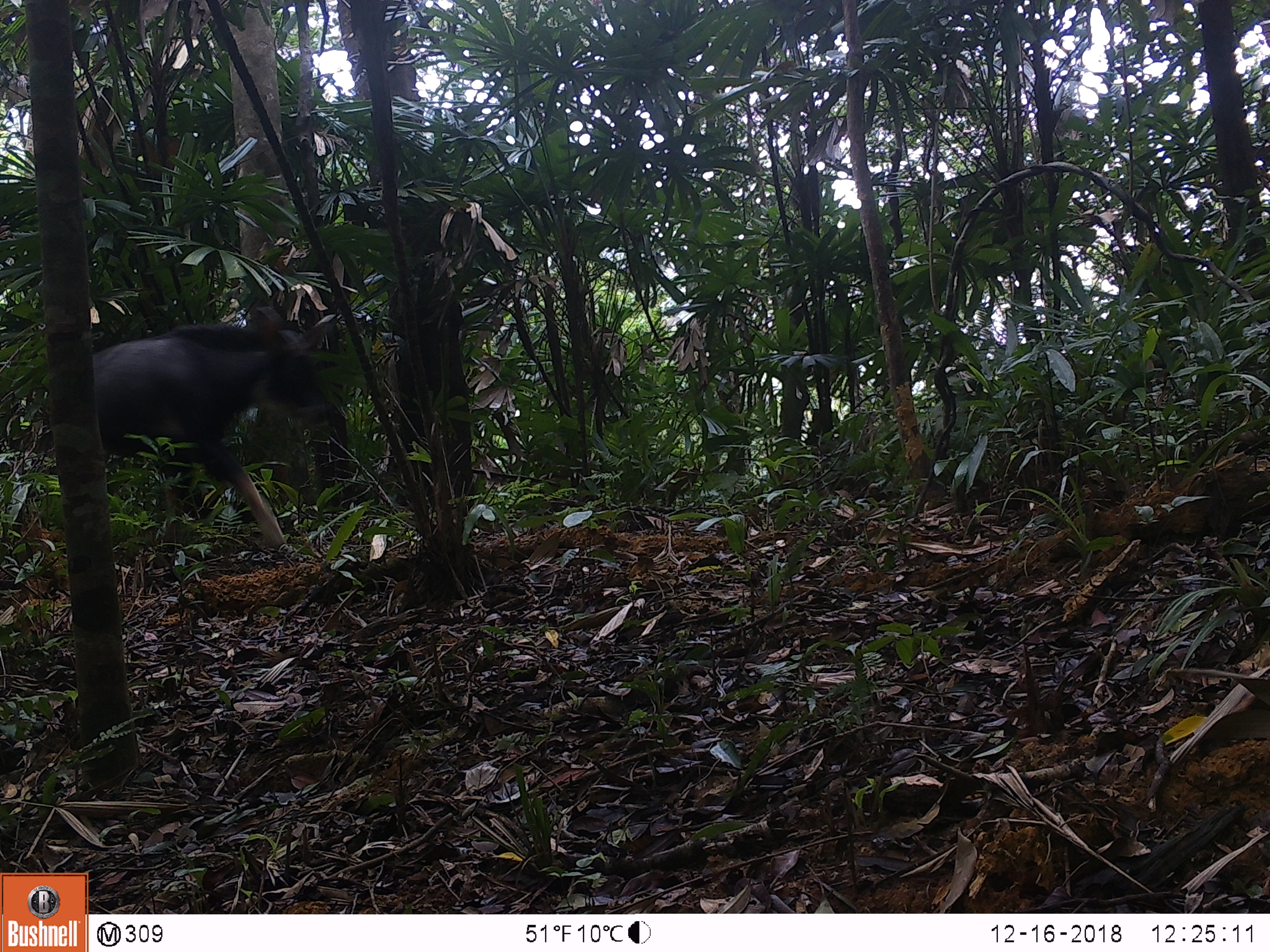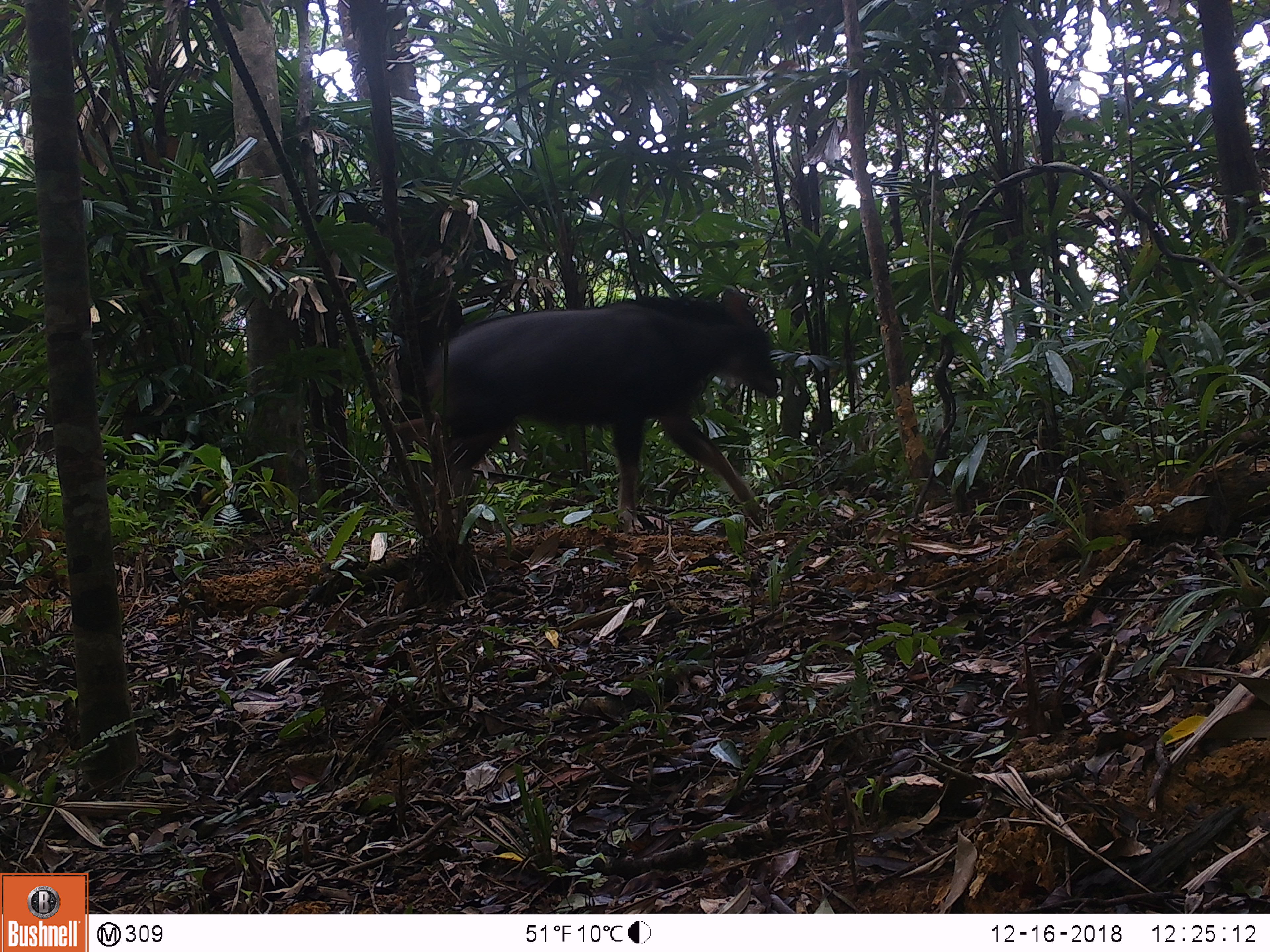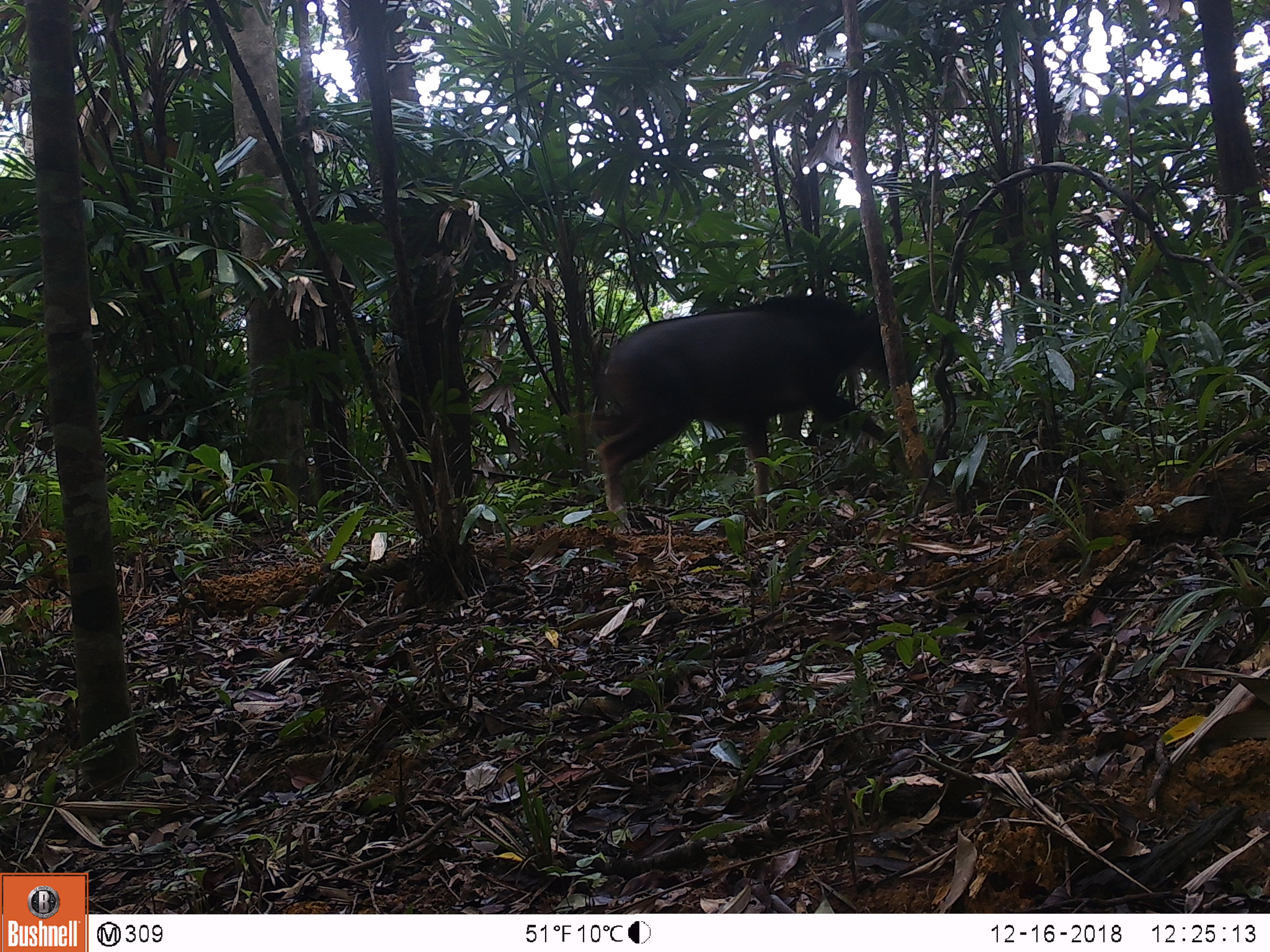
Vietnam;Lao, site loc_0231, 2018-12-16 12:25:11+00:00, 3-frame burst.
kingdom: Animalia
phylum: Chordata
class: Mammalia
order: Artiodactyla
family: Bovidae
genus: Capricornis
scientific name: Capricornis sumatraensis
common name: chinese serow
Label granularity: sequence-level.